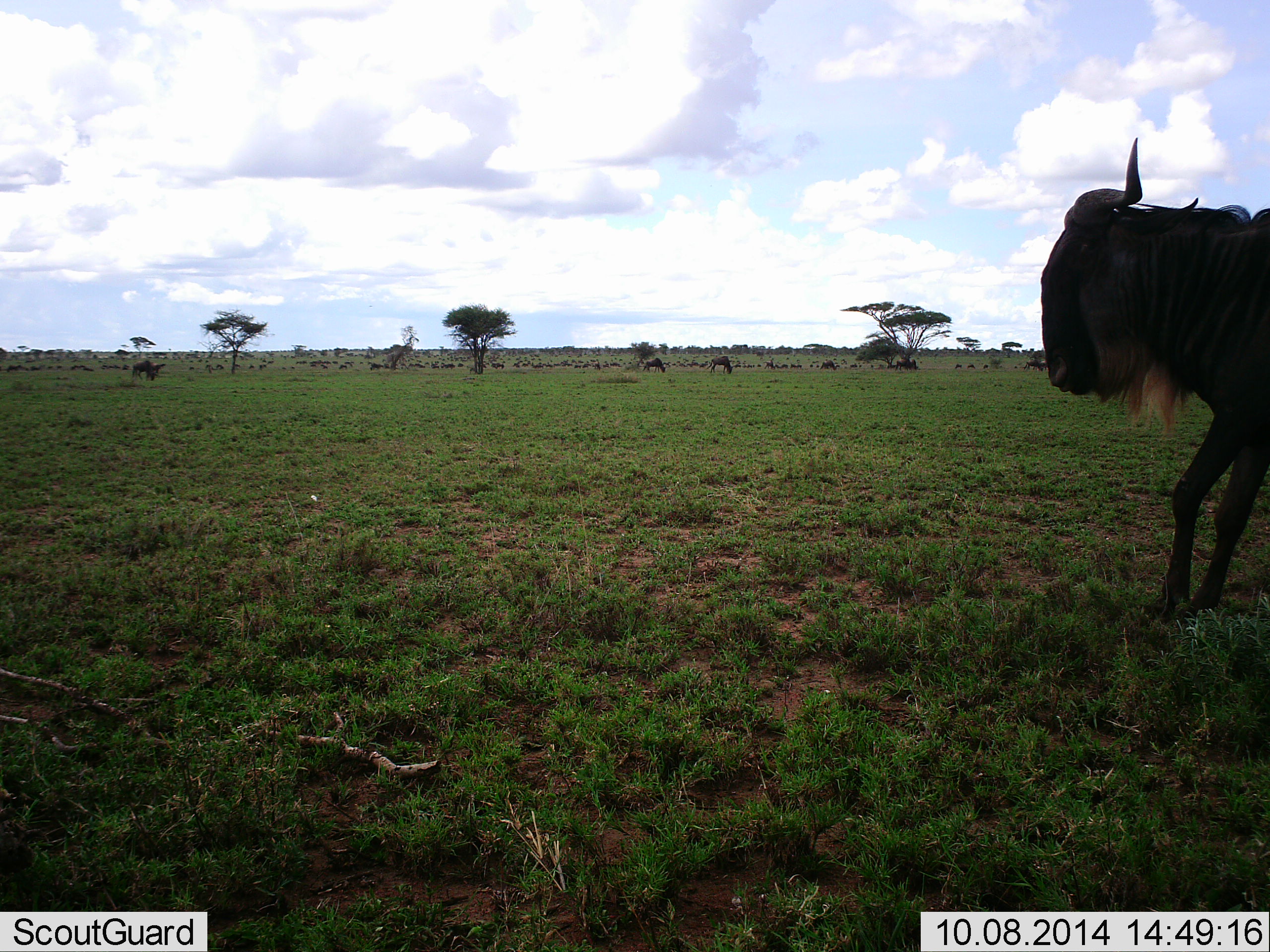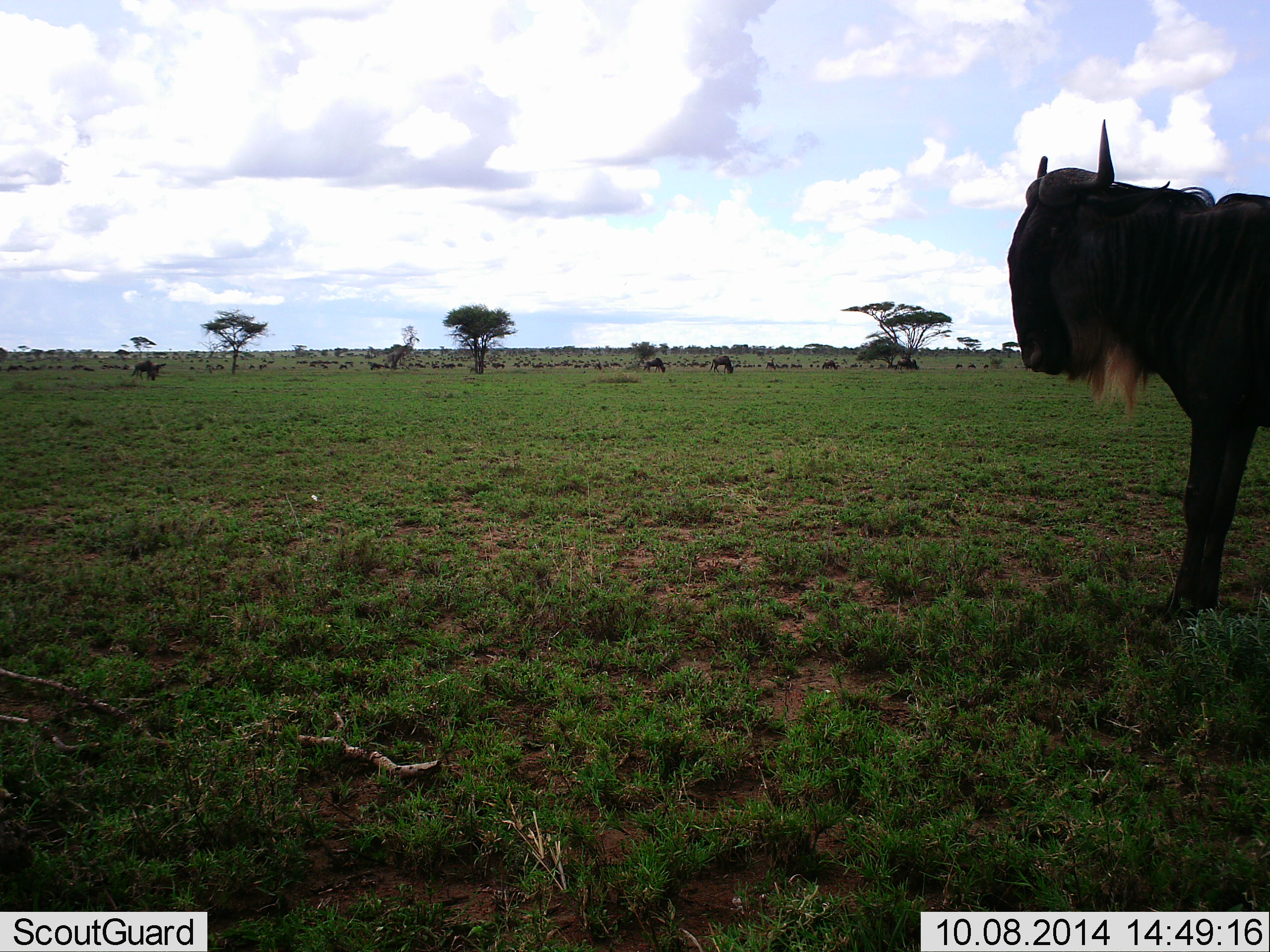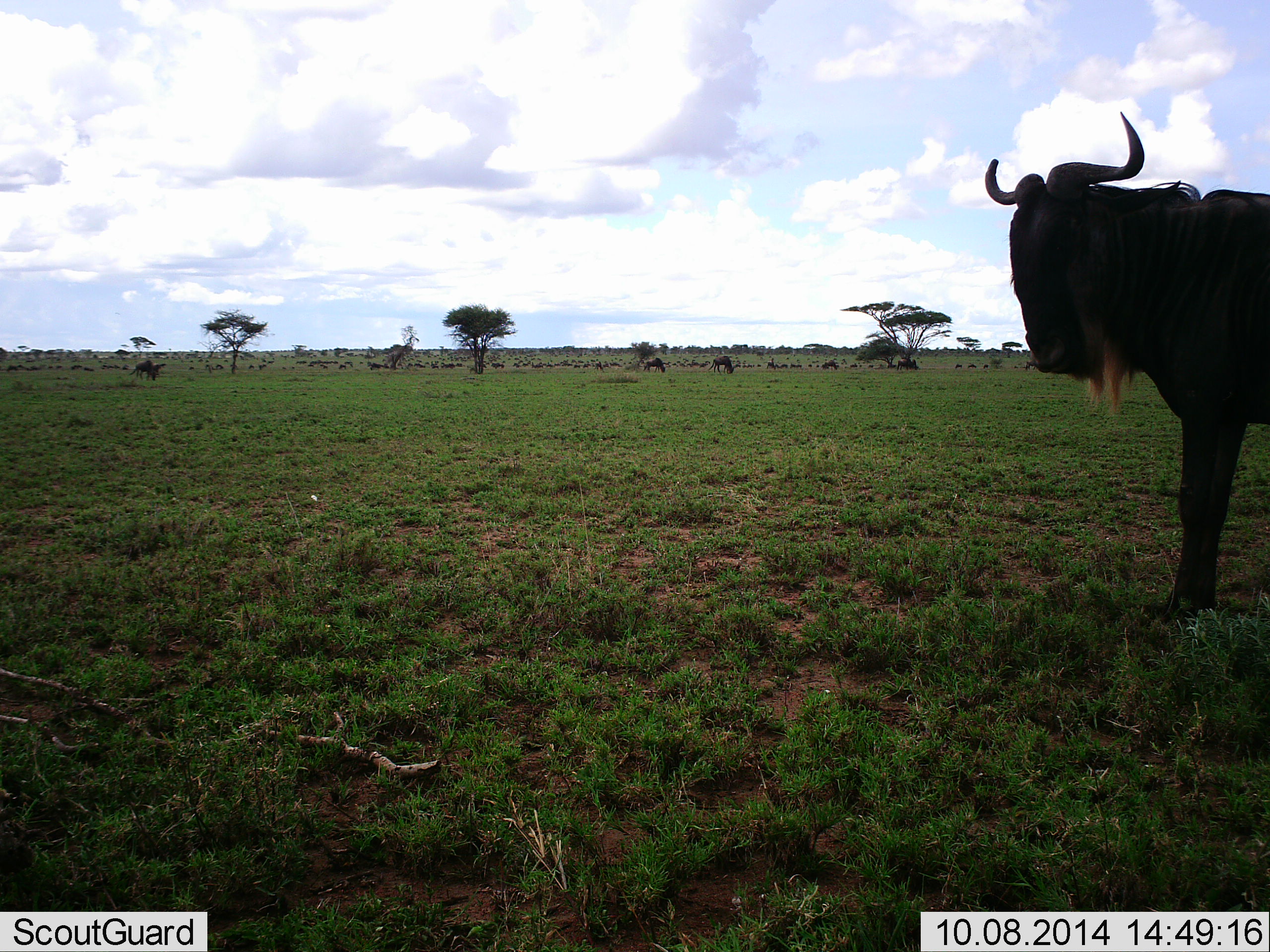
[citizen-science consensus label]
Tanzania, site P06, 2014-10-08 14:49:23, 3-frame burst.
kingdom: Animalia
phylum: Chordata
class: Mammalia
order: Artiodactyla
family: Bovidae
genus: Connochaetes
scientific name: Connochaetes taurinus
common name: blue wildebeest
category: wildebeest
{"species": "wildebeest (blue wildebeest) (Connochaetes taurinus)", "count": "1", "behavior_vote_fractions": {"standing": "100%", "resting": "0%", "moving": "0%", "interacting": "0%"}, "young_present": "0%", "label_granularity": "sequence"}